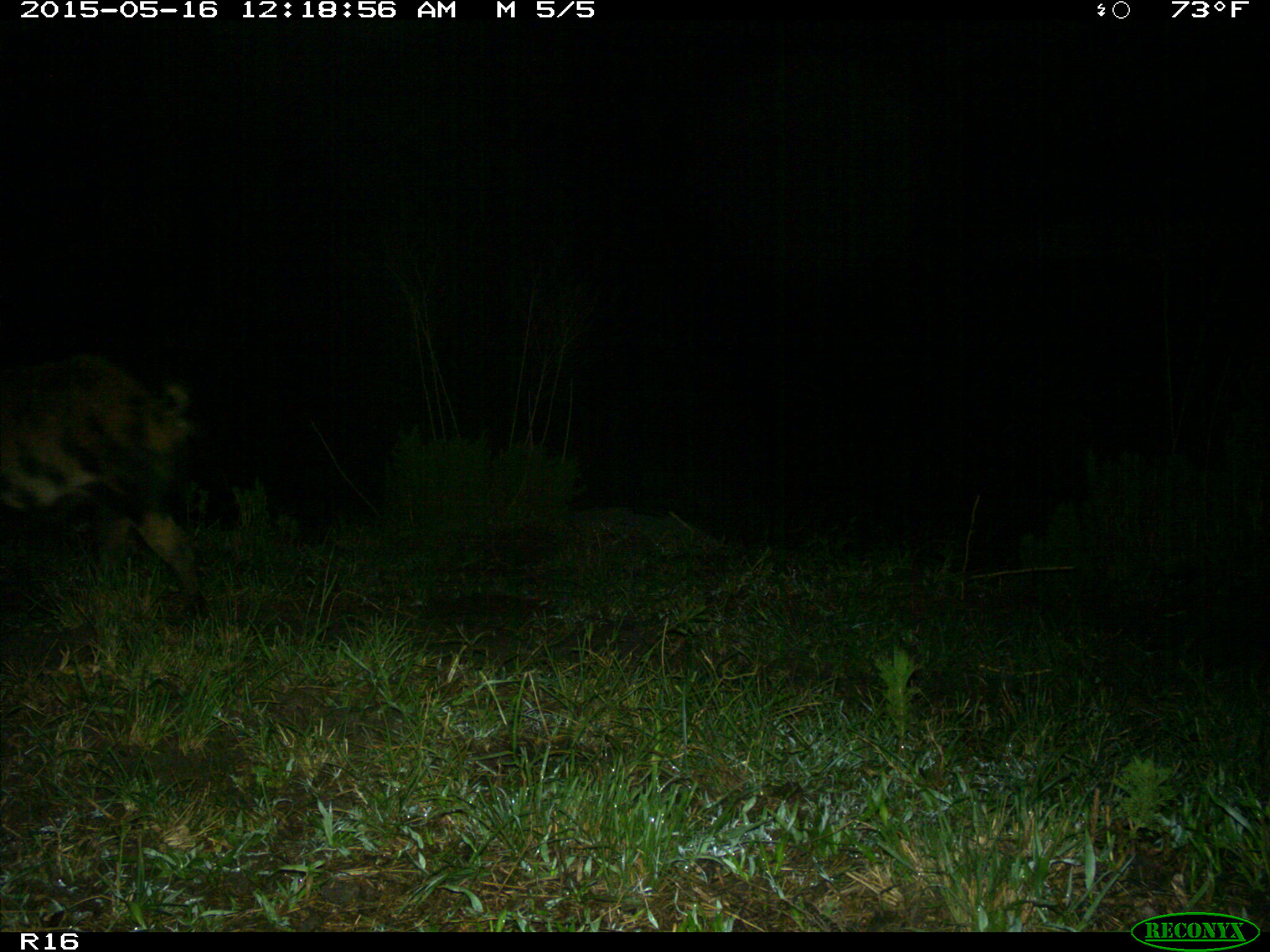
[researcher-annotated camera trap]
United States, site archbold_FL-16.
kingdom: Animalia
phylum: Chordata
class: Mammalia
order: Artiodactyla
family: Suidae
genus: Sus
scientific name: Sus scrofa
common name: wild boar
Sus scrofa (wild boar).